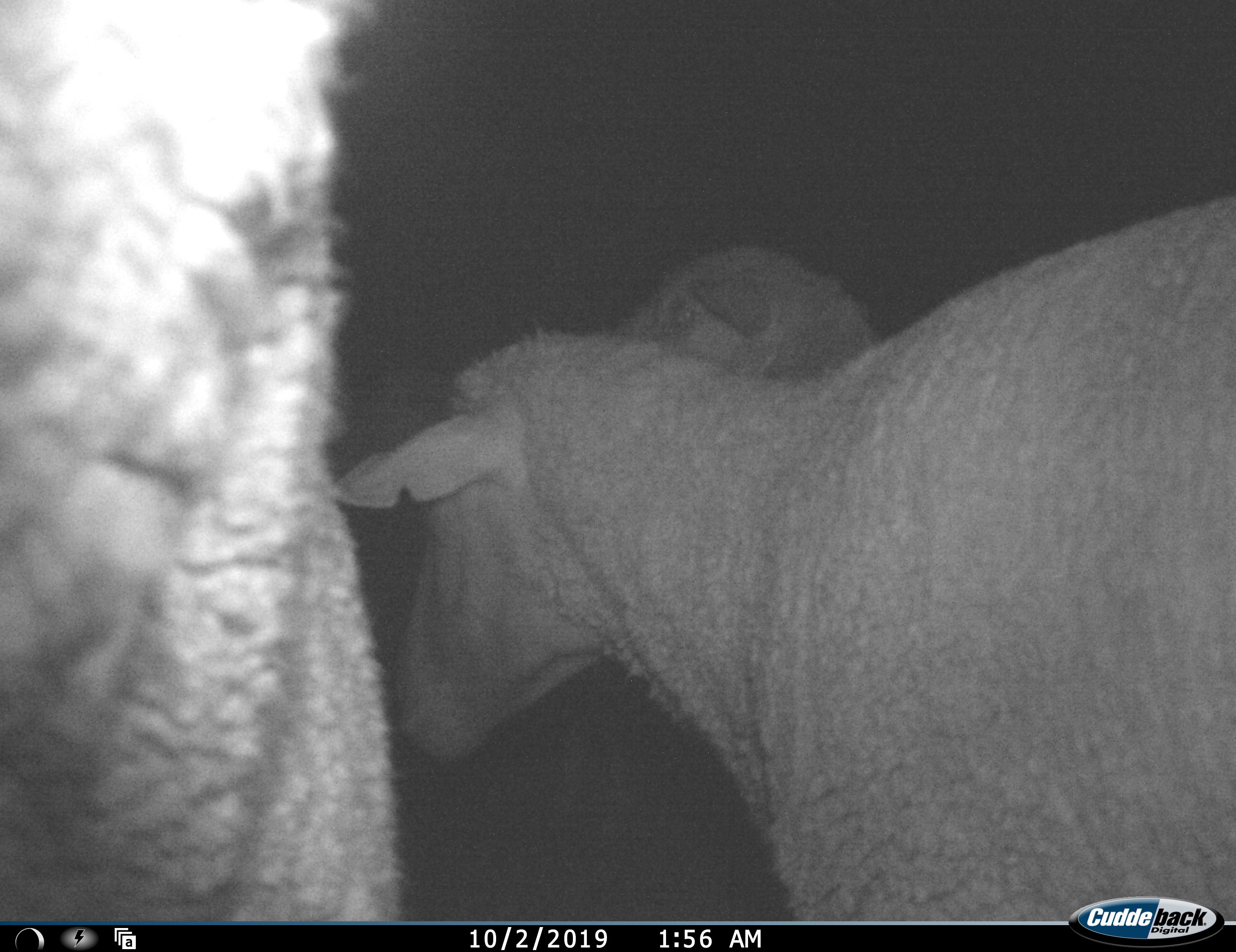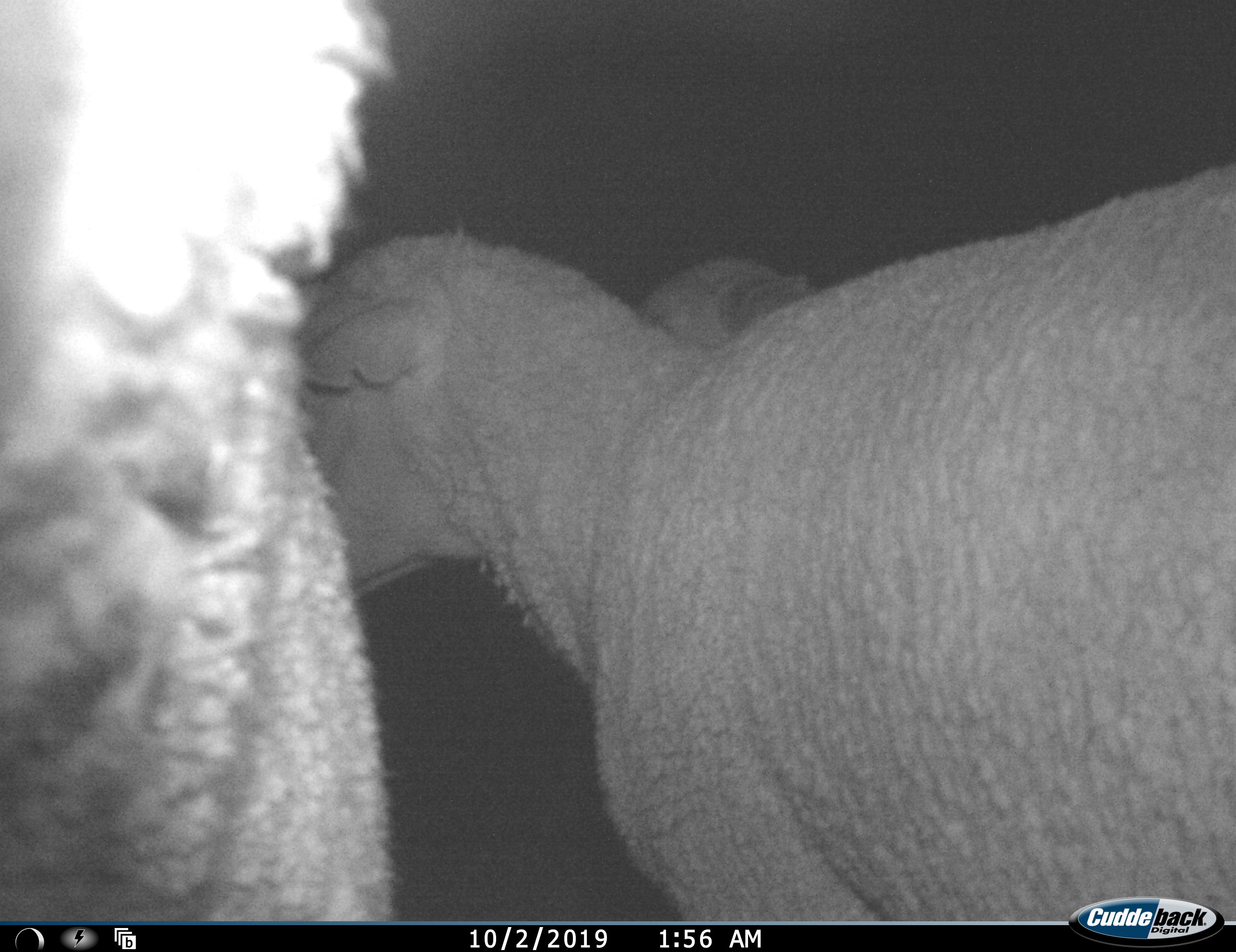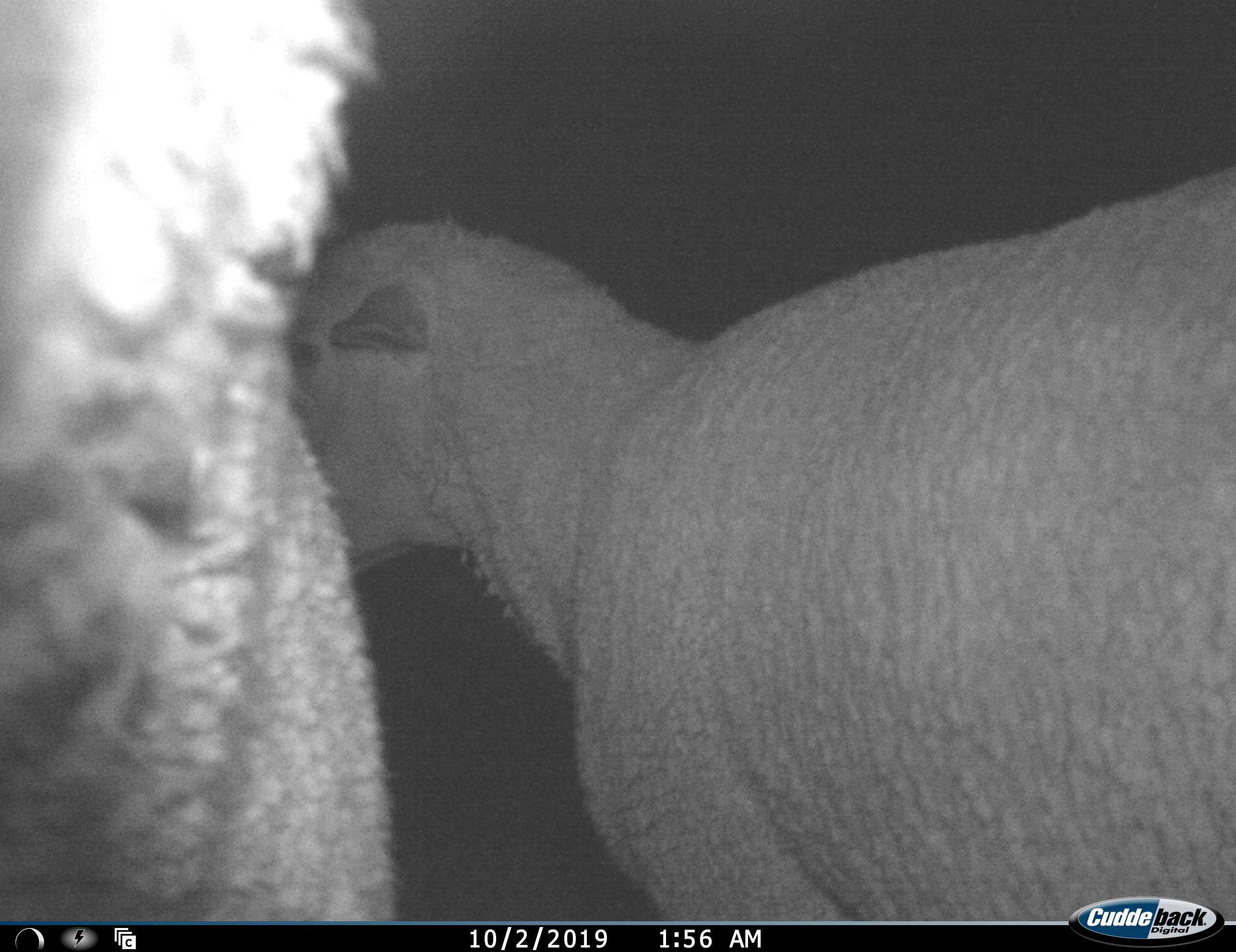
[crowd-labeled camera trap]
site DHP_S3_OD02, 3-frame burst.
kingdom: Animalia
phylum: Chordata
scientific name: Vertebrata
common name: domestic animal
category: domesticanimal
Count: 3.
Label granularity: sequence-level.